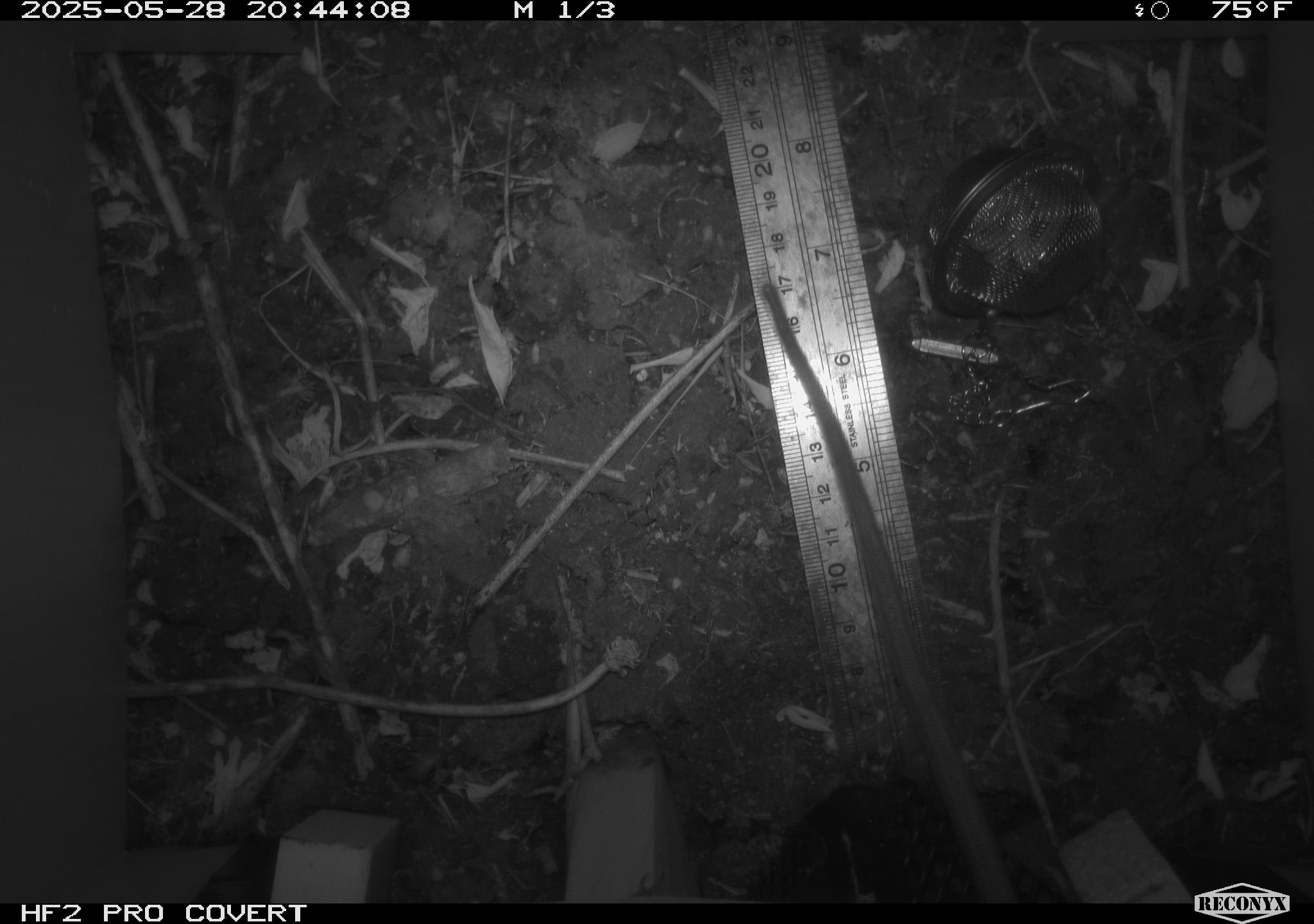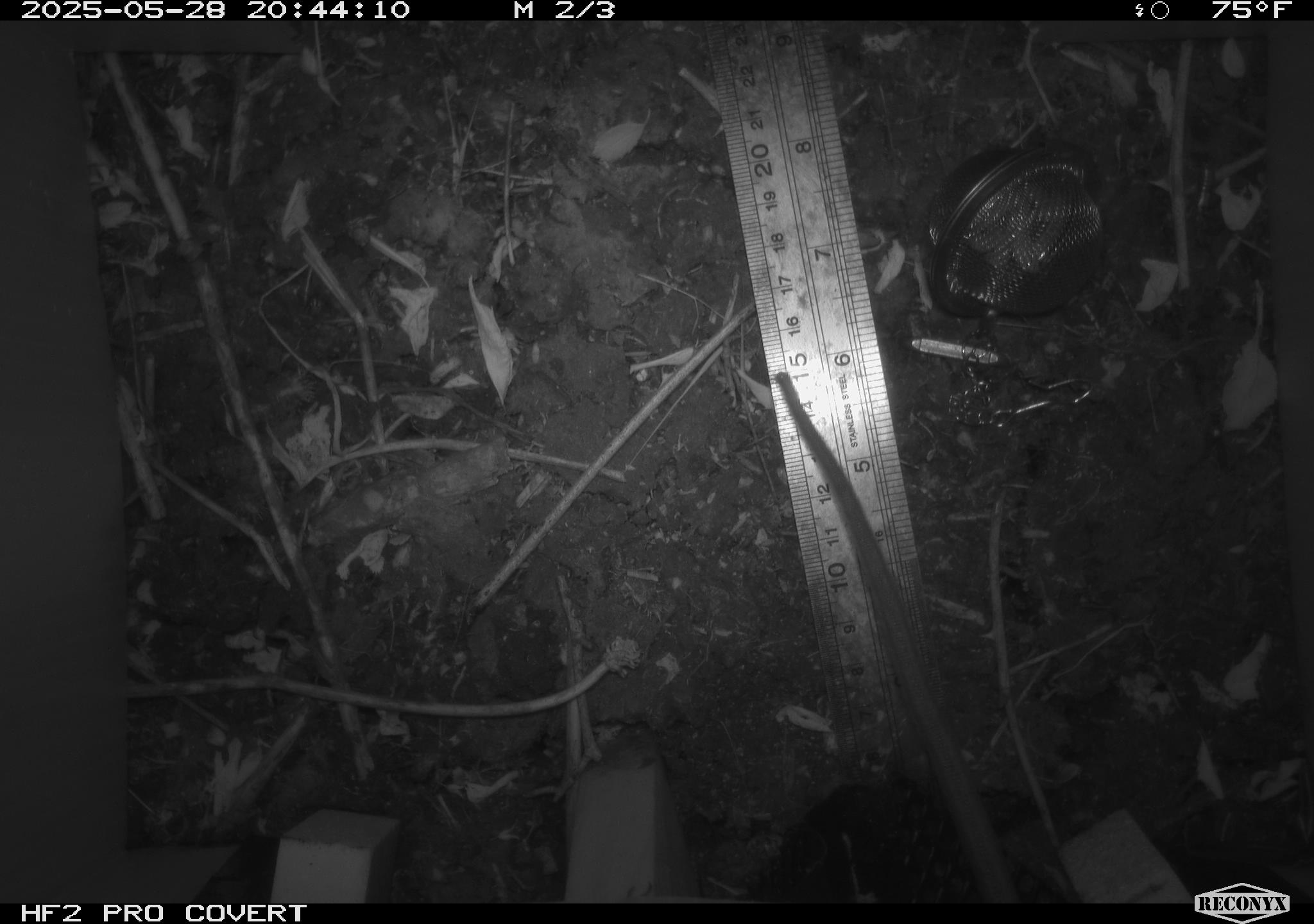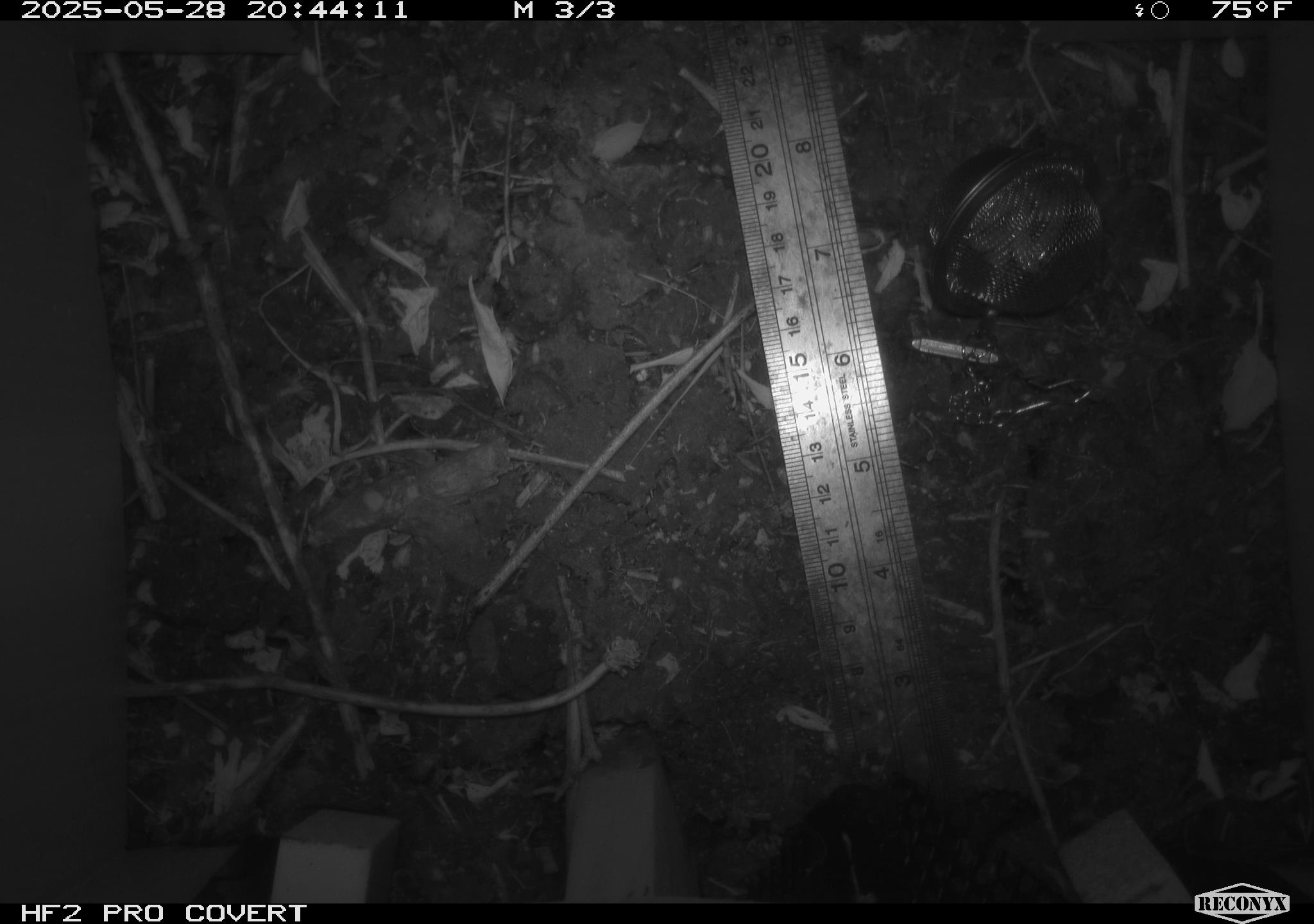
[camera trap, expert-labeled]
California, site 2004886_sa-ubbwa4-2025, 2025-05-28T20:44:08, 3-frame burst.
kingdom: Animalia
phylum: Chordata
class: Mammalia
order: Rodentia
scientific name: Rodentia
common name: rodent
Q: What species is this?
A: Rodent (Rodentia).